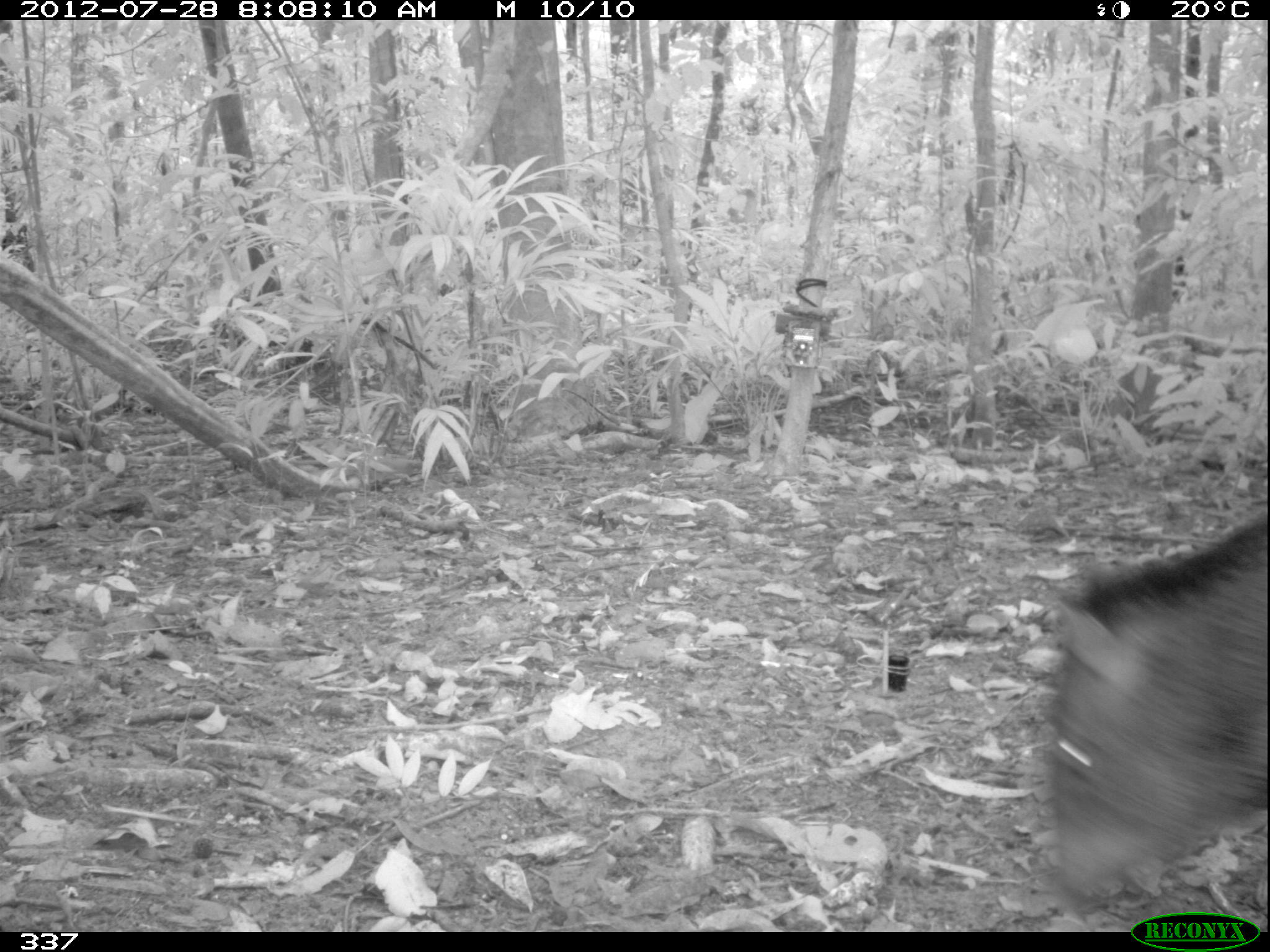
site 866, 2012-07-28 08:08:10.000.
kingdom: Animalia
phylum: Chordata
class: Mammalia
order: Artiodactyla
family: Tayassuidae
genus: Pecari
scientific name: Pecari tajacu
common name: collared peccary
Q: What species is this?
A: Pecari tajacu (collared peccary).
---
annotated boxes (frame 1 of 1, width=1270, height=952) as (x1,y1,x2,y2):
pecari tajacu: (1037,519,1270,916)